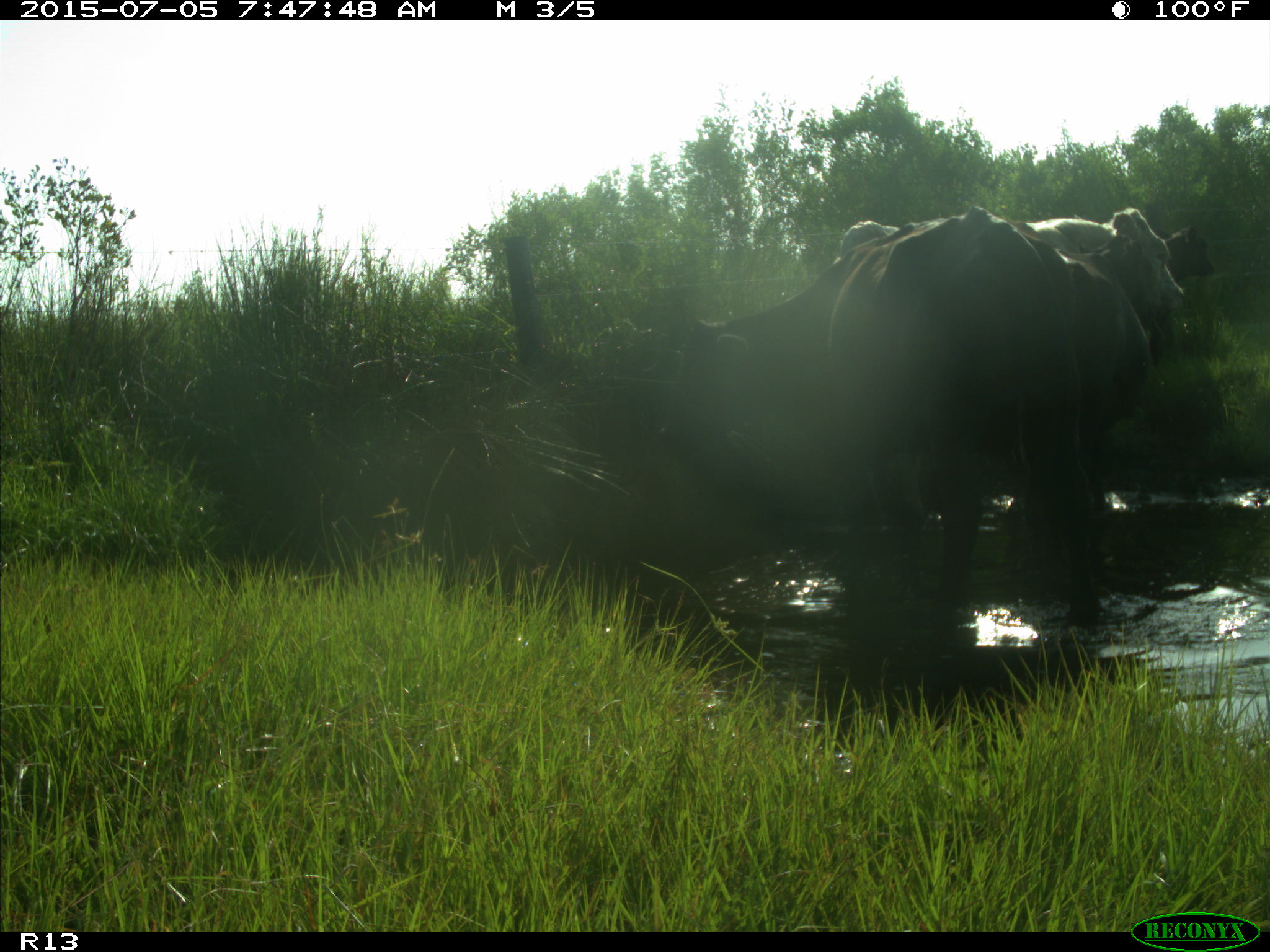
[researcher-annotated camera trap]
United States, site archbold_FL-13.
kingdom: Animalia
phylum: Chordata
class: Mammalia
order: Artiodactyla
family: Bovidae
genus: Bos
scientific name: Bos taurus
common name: domestic cow